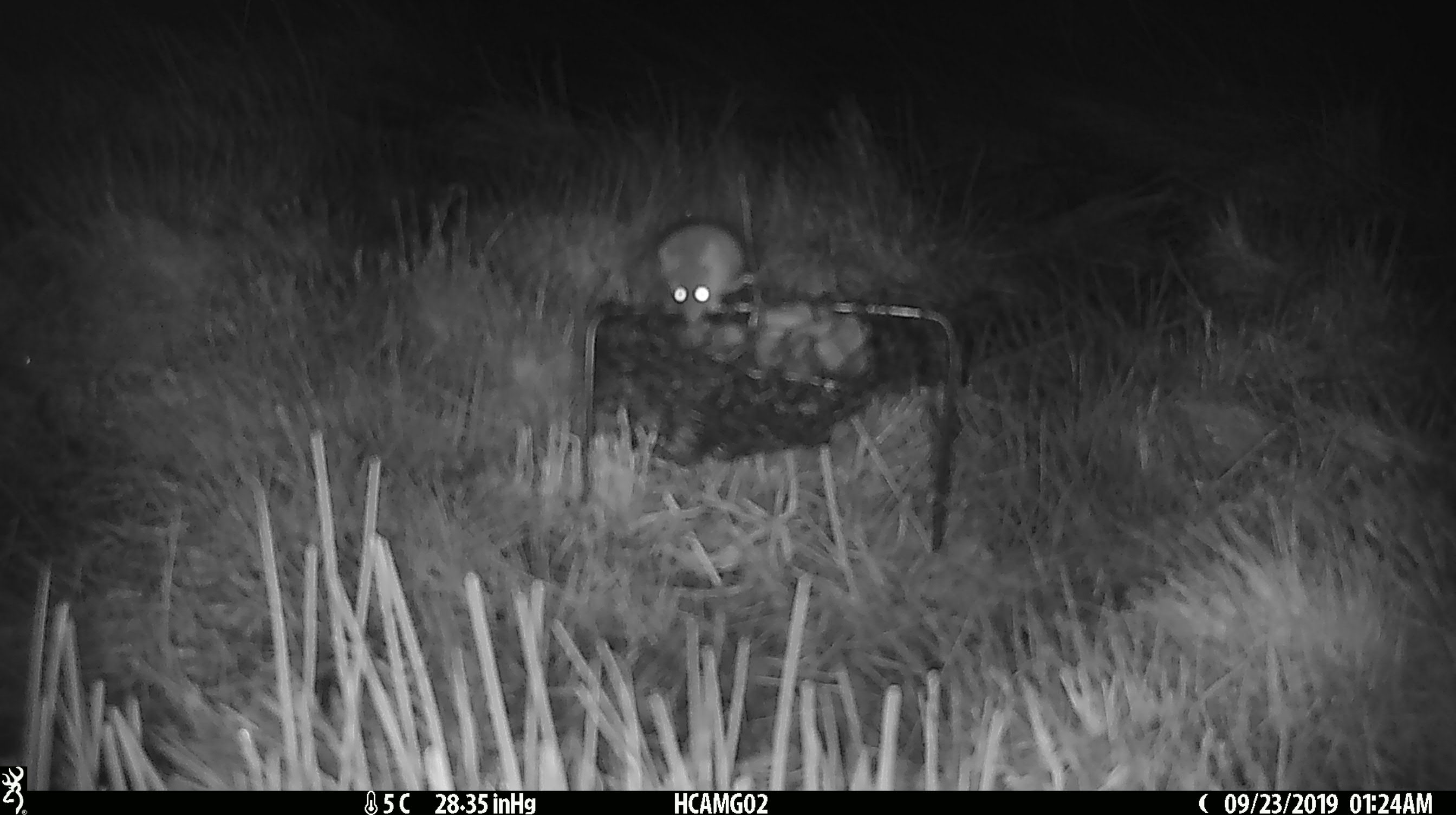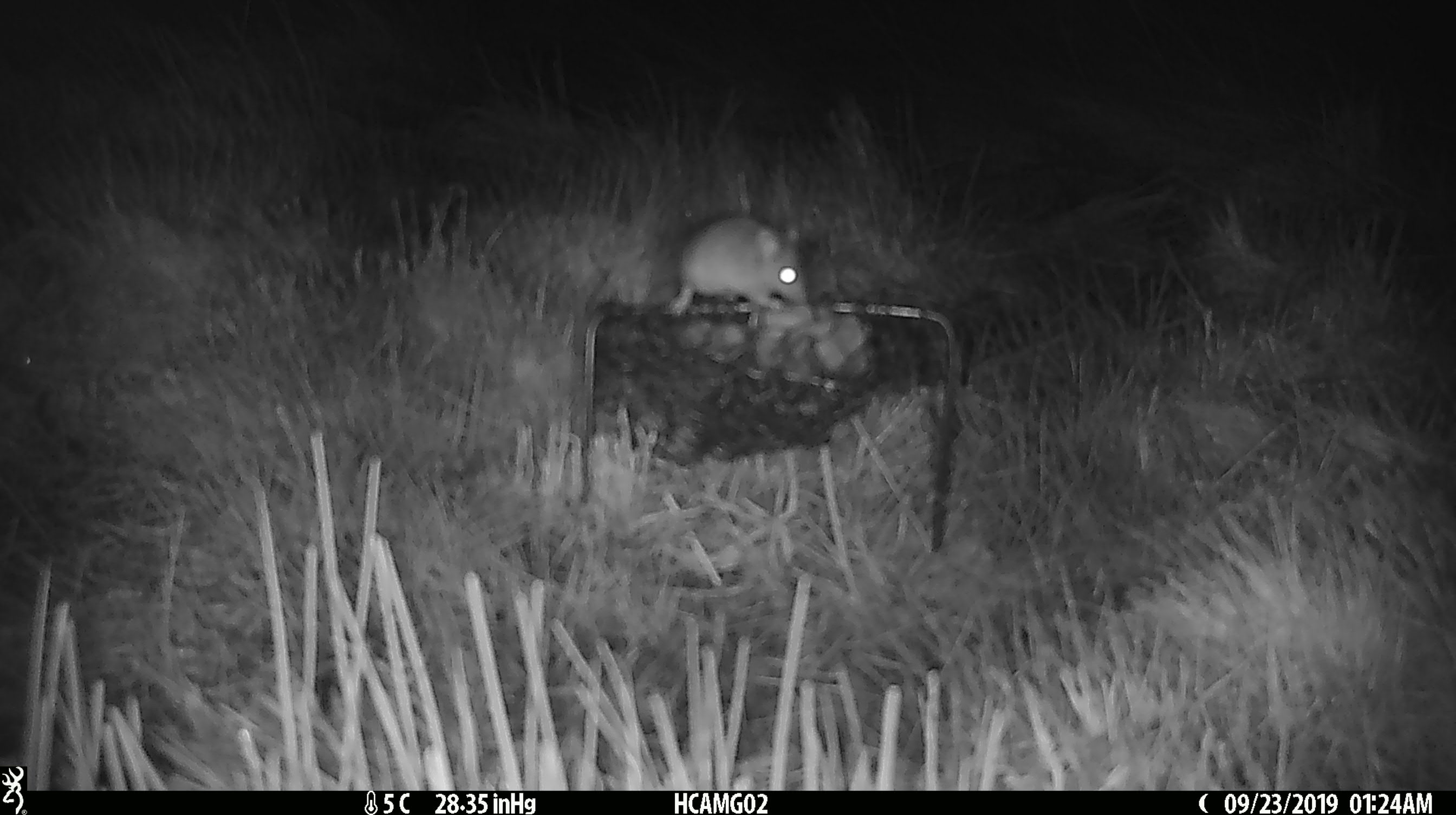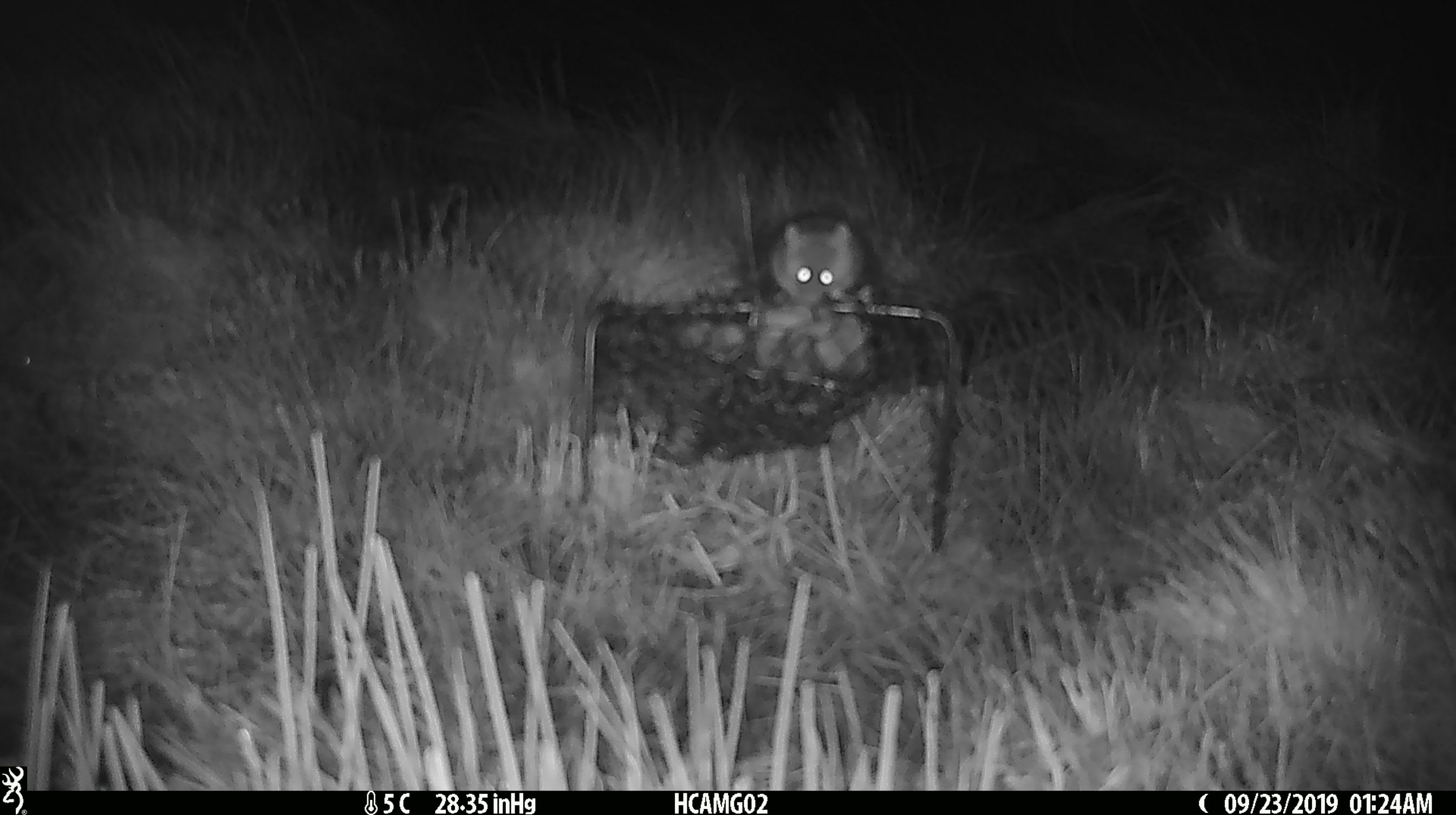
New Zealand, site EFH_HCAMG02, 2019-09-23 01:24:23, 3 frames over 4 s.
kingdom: Animalia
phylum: Chordata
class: Mammalia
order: Rodentia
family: Muridae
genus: Mus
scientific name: Mus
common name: mouse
Mouse (Mus).